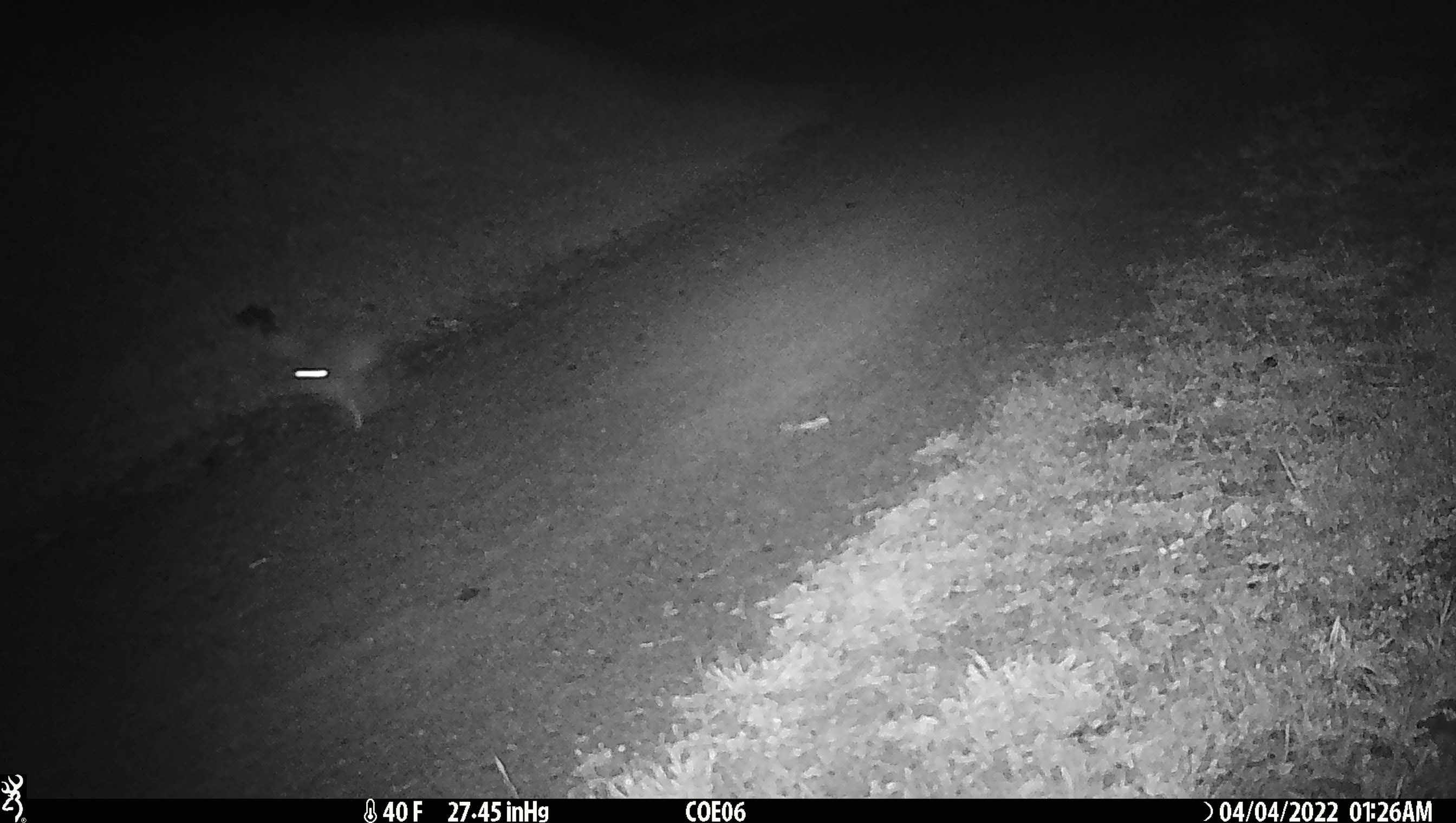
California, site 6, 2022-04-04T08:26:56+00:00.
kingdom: Animalia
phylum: Chordata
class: Mammalia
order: Carnivora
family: Canidae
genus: Urocyon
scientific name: Urocyon cinereoargenteus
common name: gray fox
Gray fox (Urocyon cinereoargenteus).